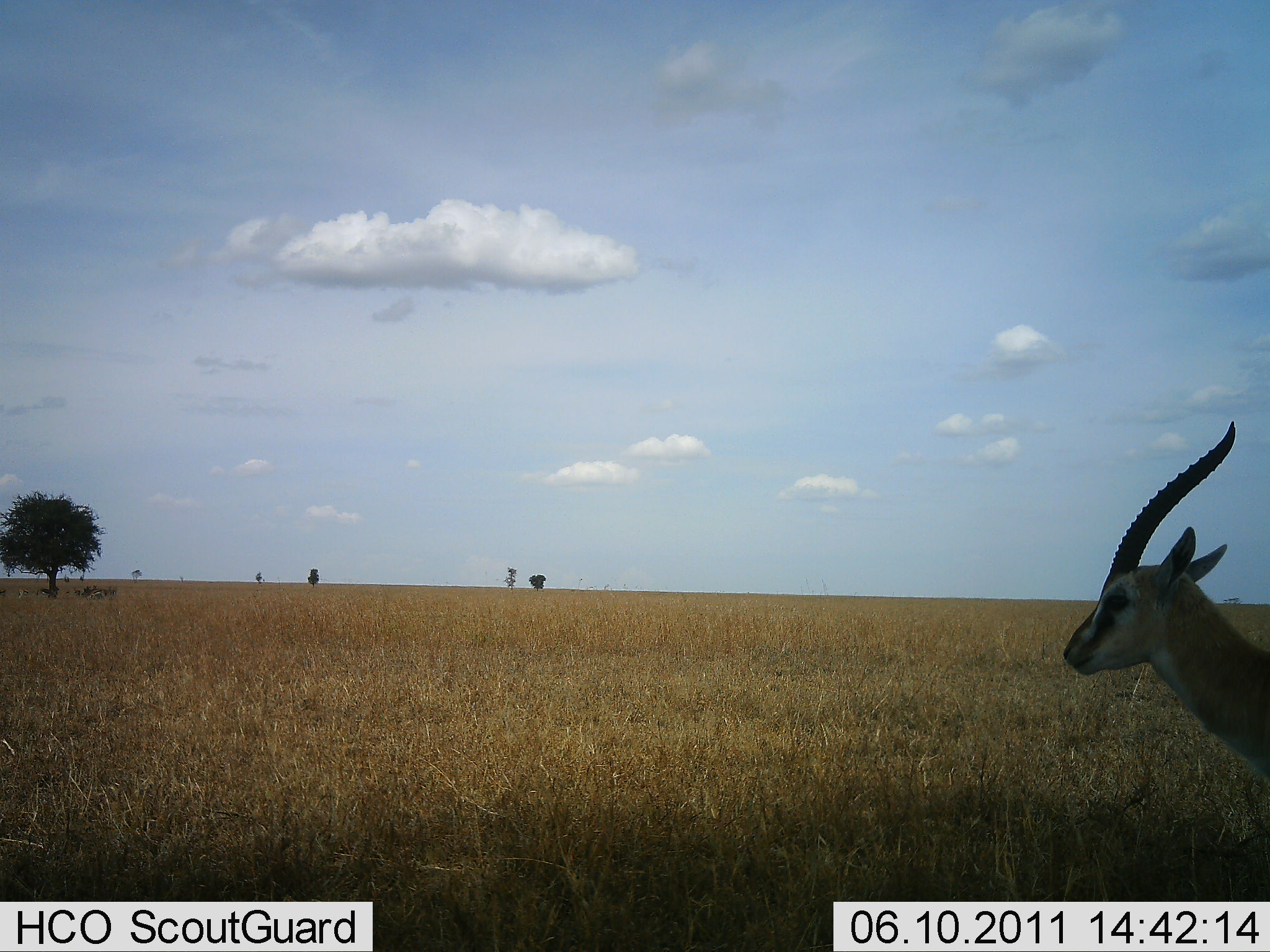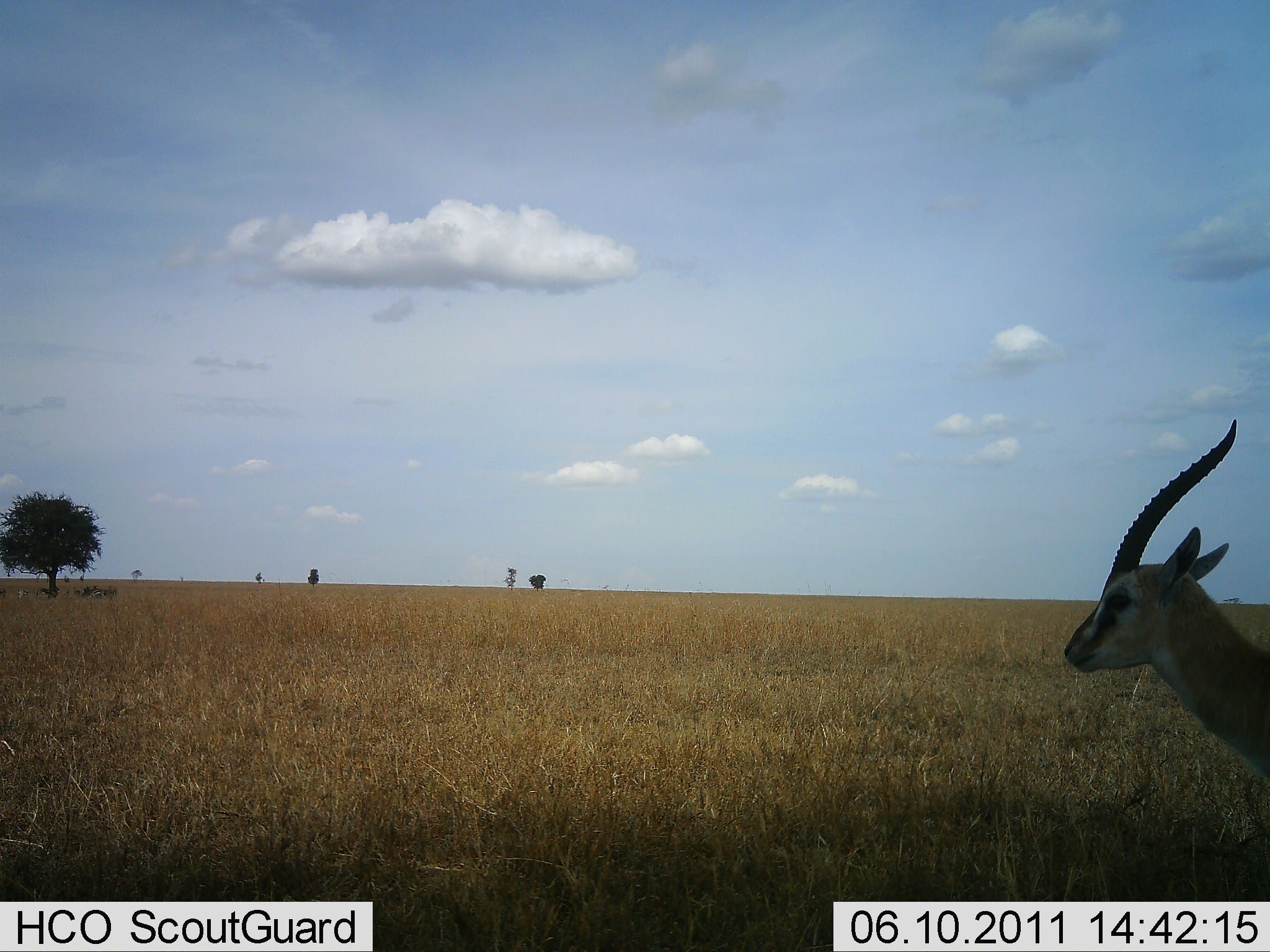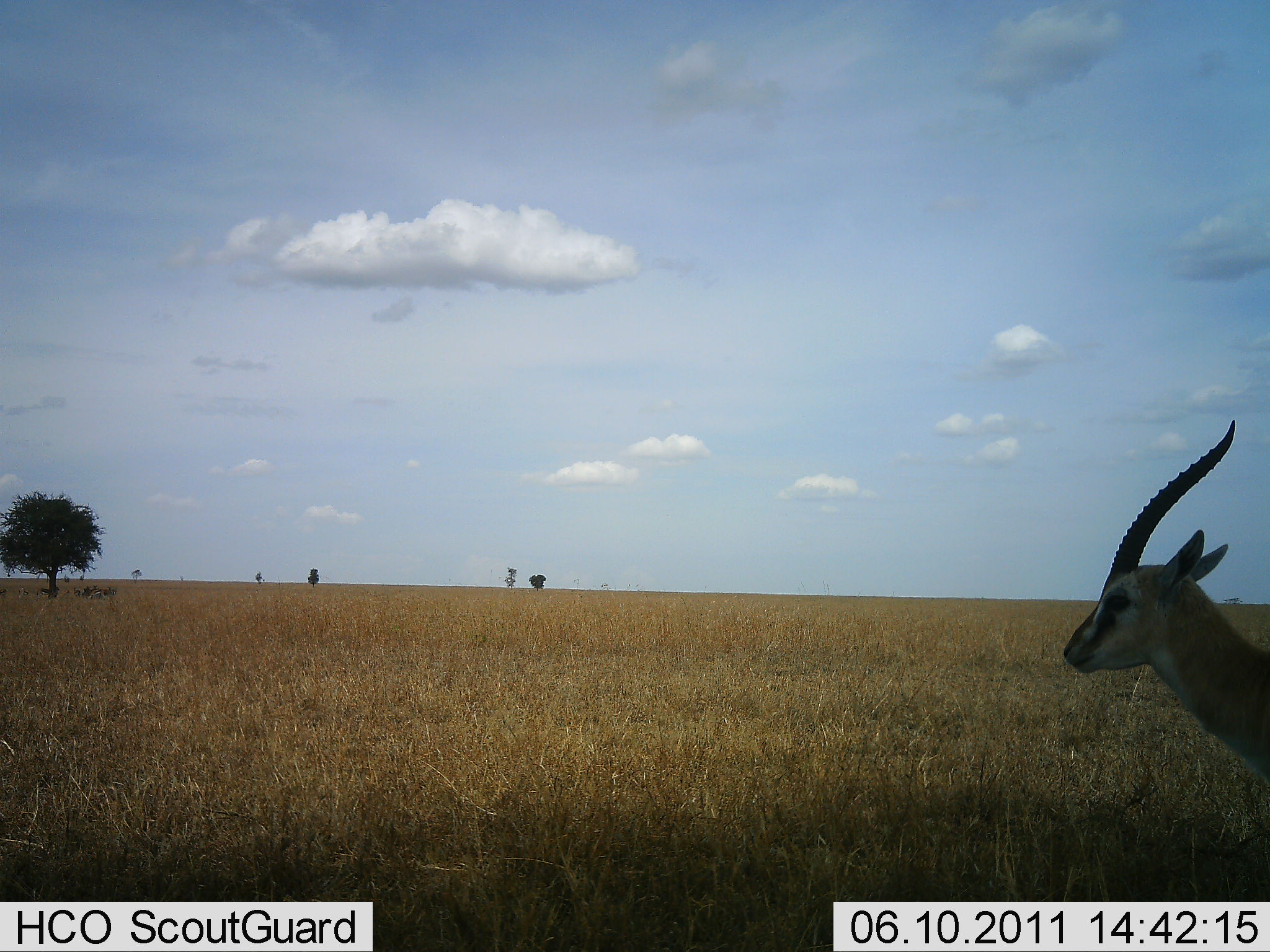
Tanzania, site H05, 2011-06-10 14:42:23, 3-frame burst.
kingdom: Animalia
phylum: Chordata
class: Mammalia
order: Artiodactyla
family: Bovidae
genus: Eudorcas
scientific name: Eudorcas thomsonii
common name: thomson's gazelle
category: gazellethomsons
Gazellethomsons (thomson's gazelle) (Eudorcas thomsonii), count 1. Behavior (volunteer vote fractions): standing 100%, resting 0%, moving 0%, interacting 0%. Young present (vote fraction): 0%. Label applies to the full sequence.